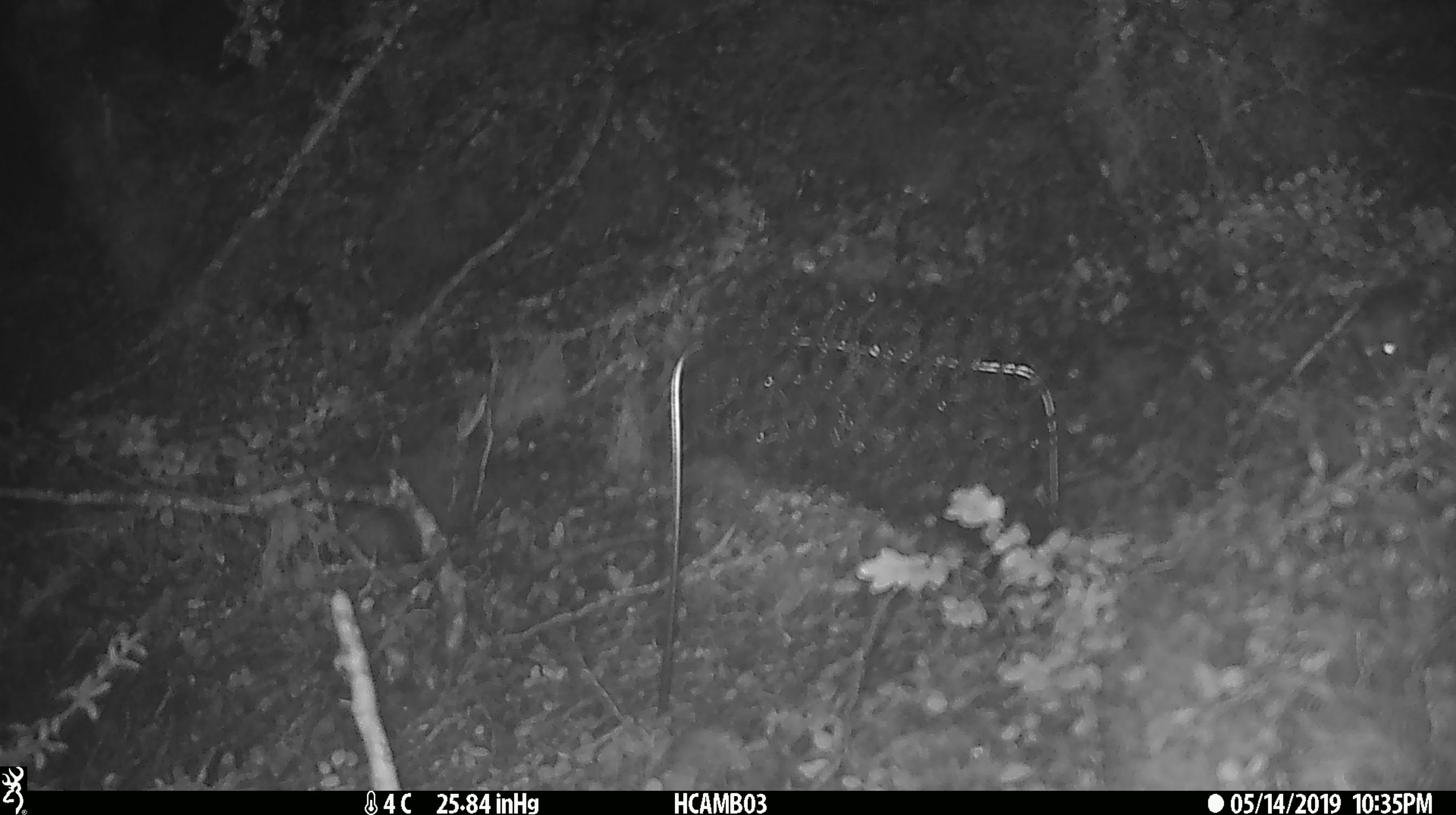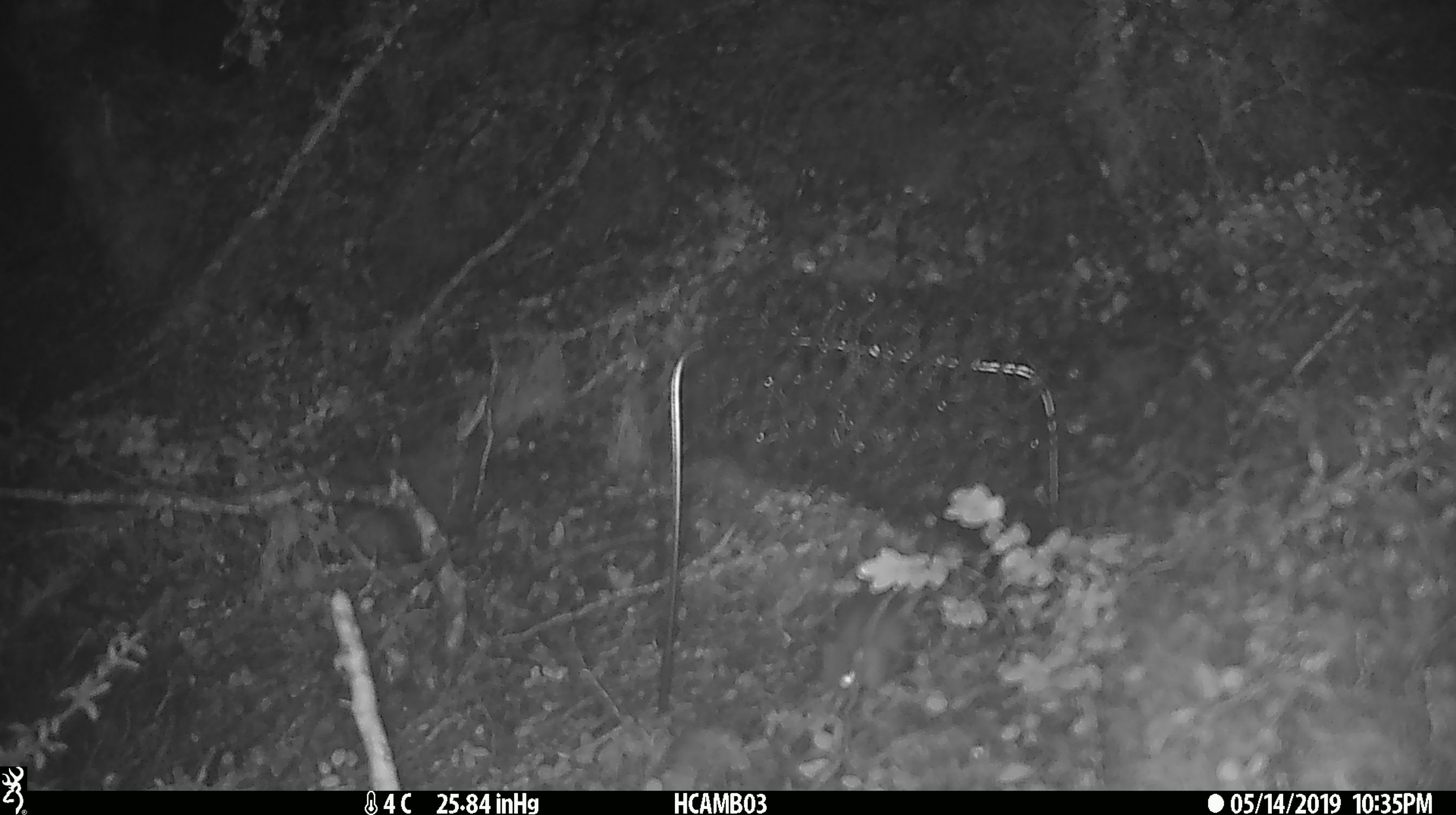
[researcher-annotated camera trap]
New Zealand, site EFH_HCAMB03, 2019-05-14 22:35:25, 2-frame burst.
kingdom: Animalia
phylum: Chordata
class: Mammalia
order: Rodentia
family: Muridae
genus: Mus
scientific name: Mus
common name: mouse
Mouse (Mus).